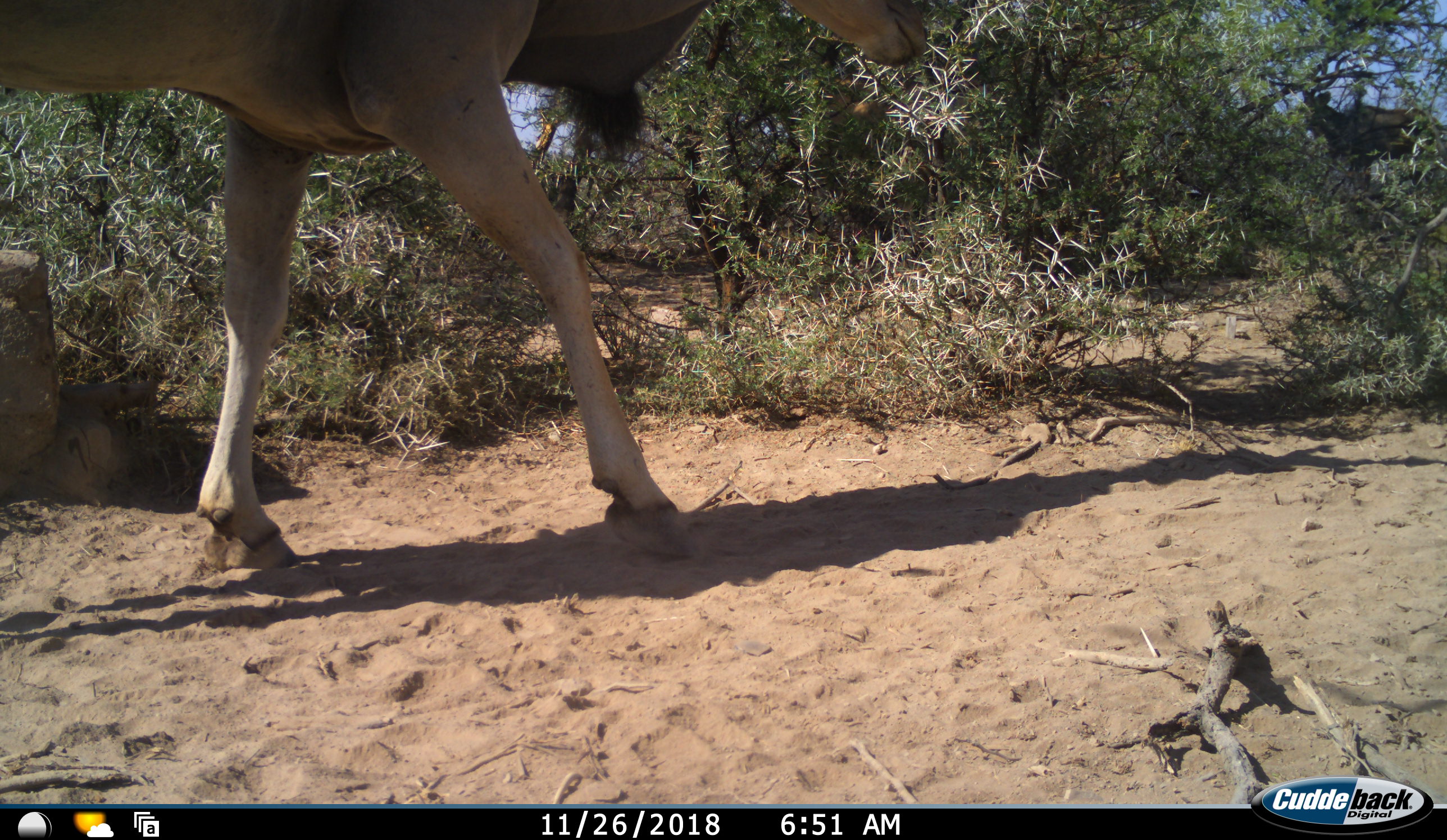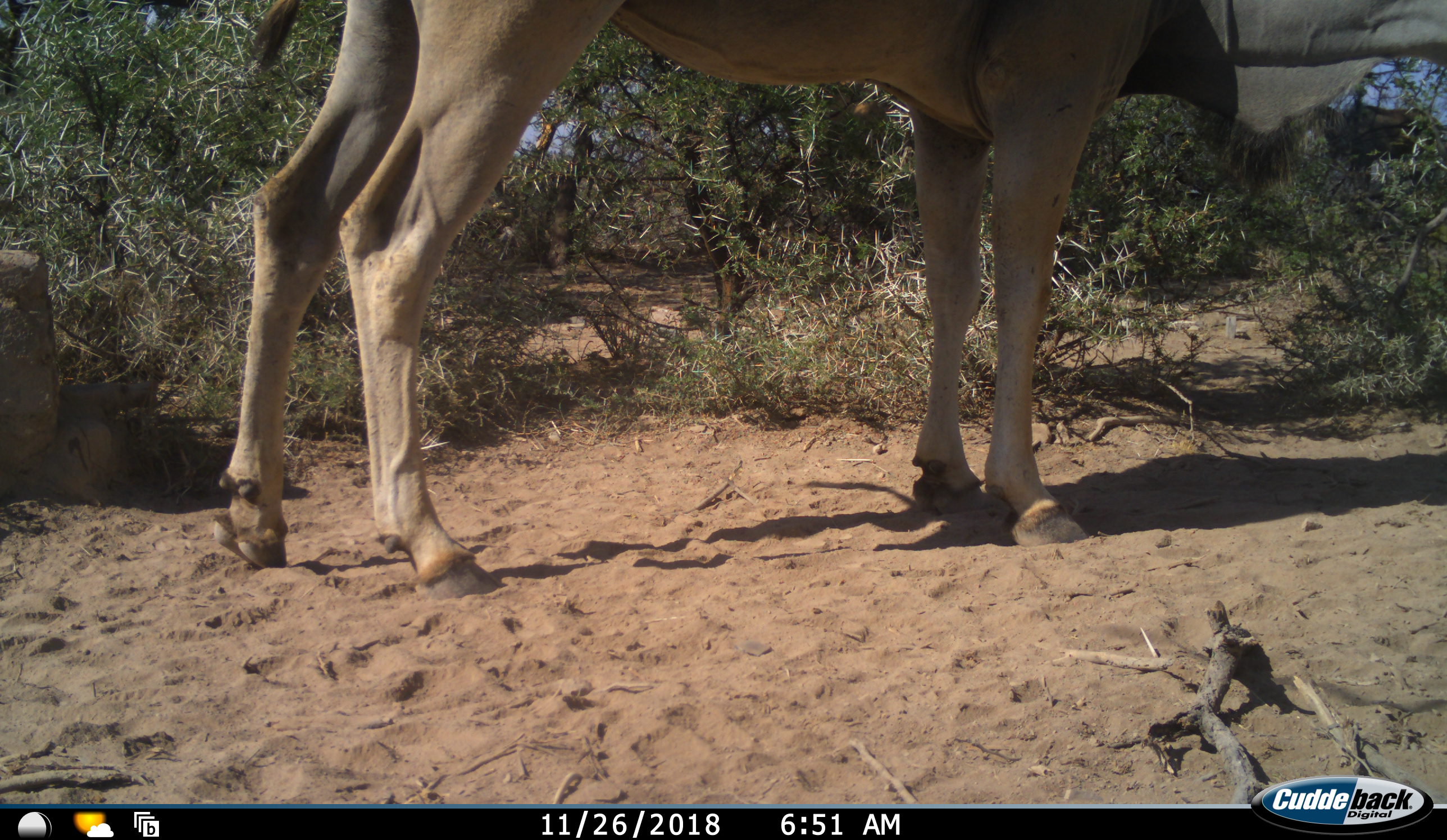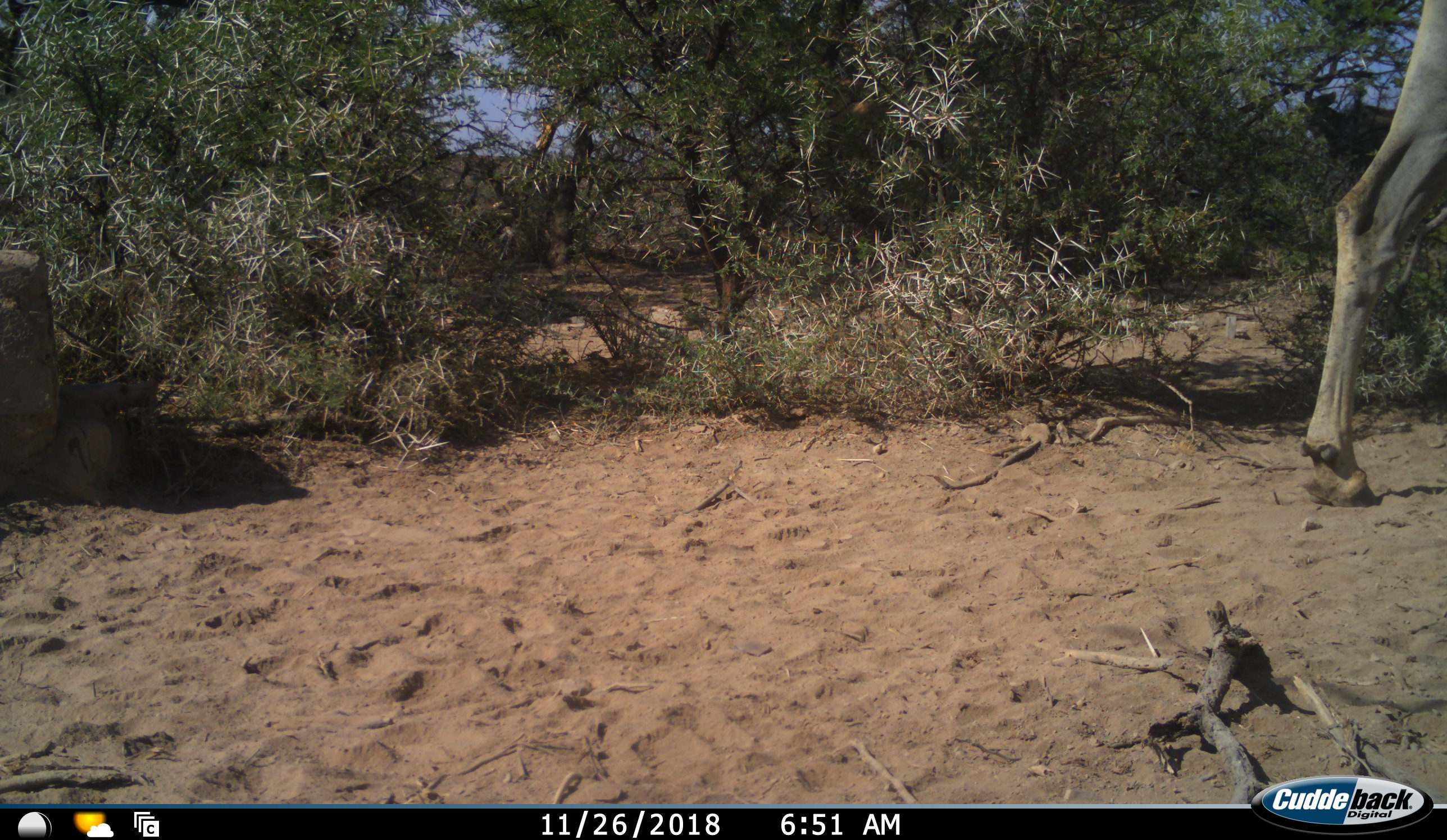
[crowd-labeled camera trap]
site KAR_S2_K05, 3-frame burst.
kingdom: Animalia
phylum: Chordata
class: Mammalia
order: Artiodactyla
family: Bovidae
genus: Tragelaphus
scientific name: Tragelaphus oryx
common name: eland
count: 1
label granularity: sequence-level